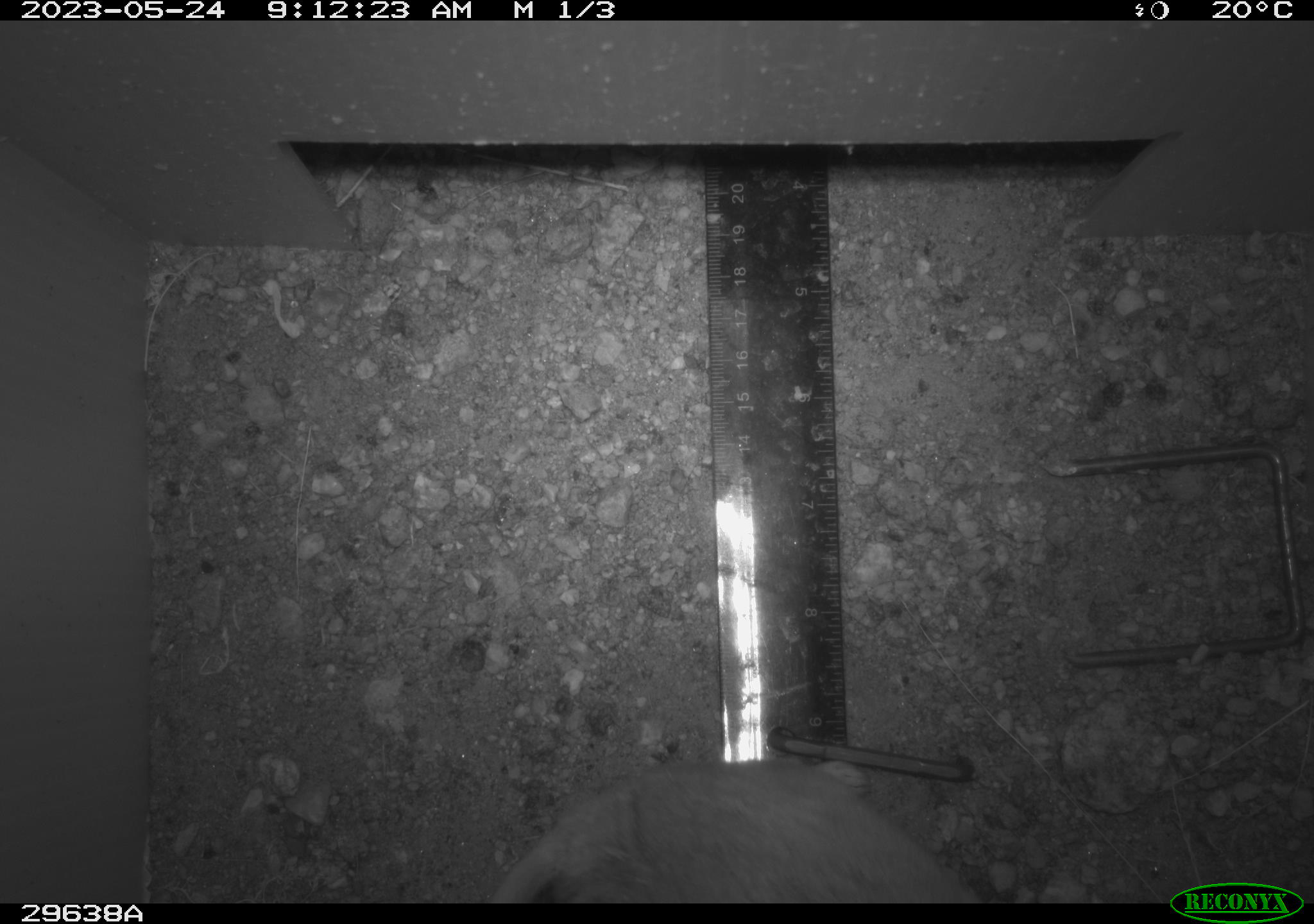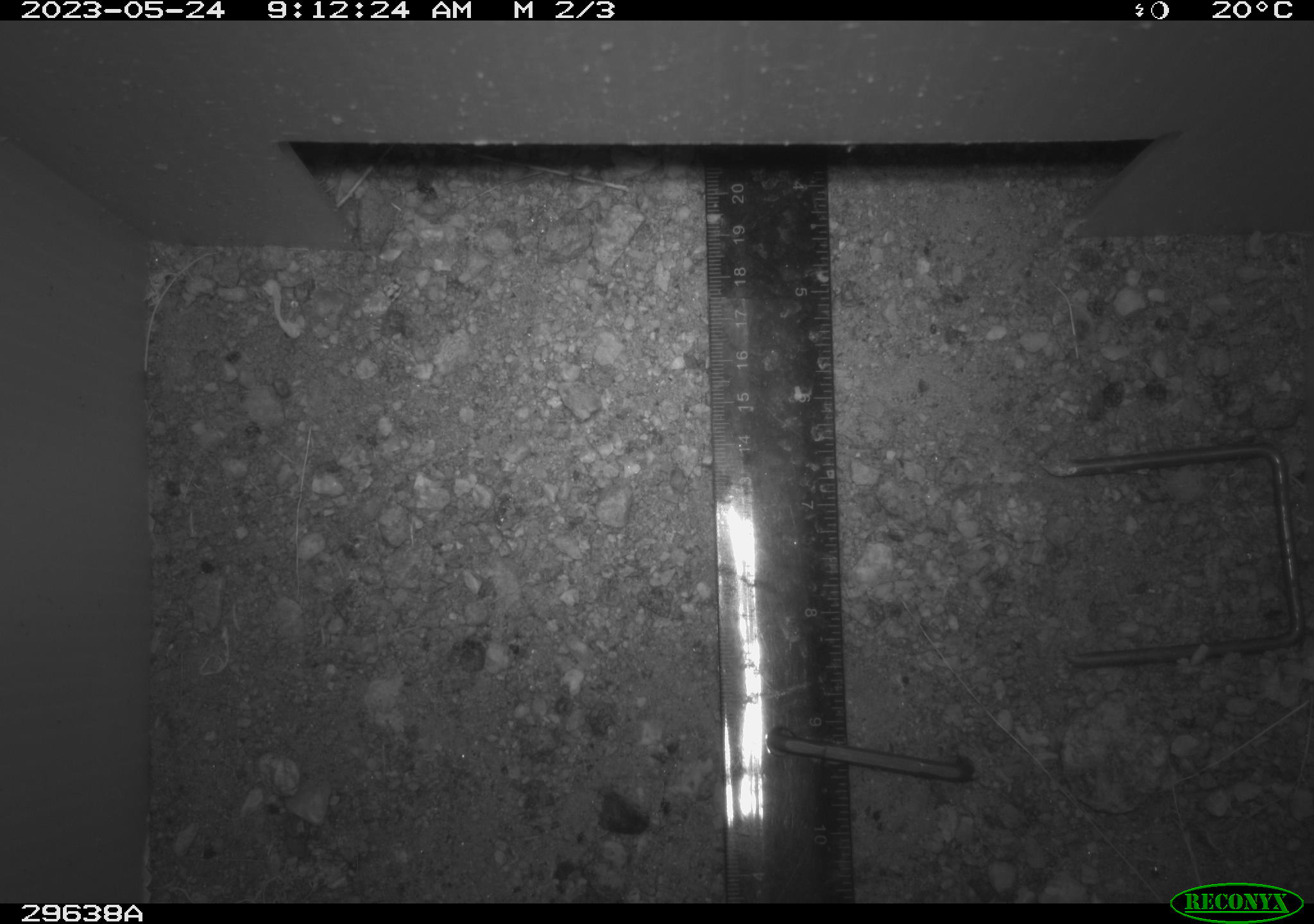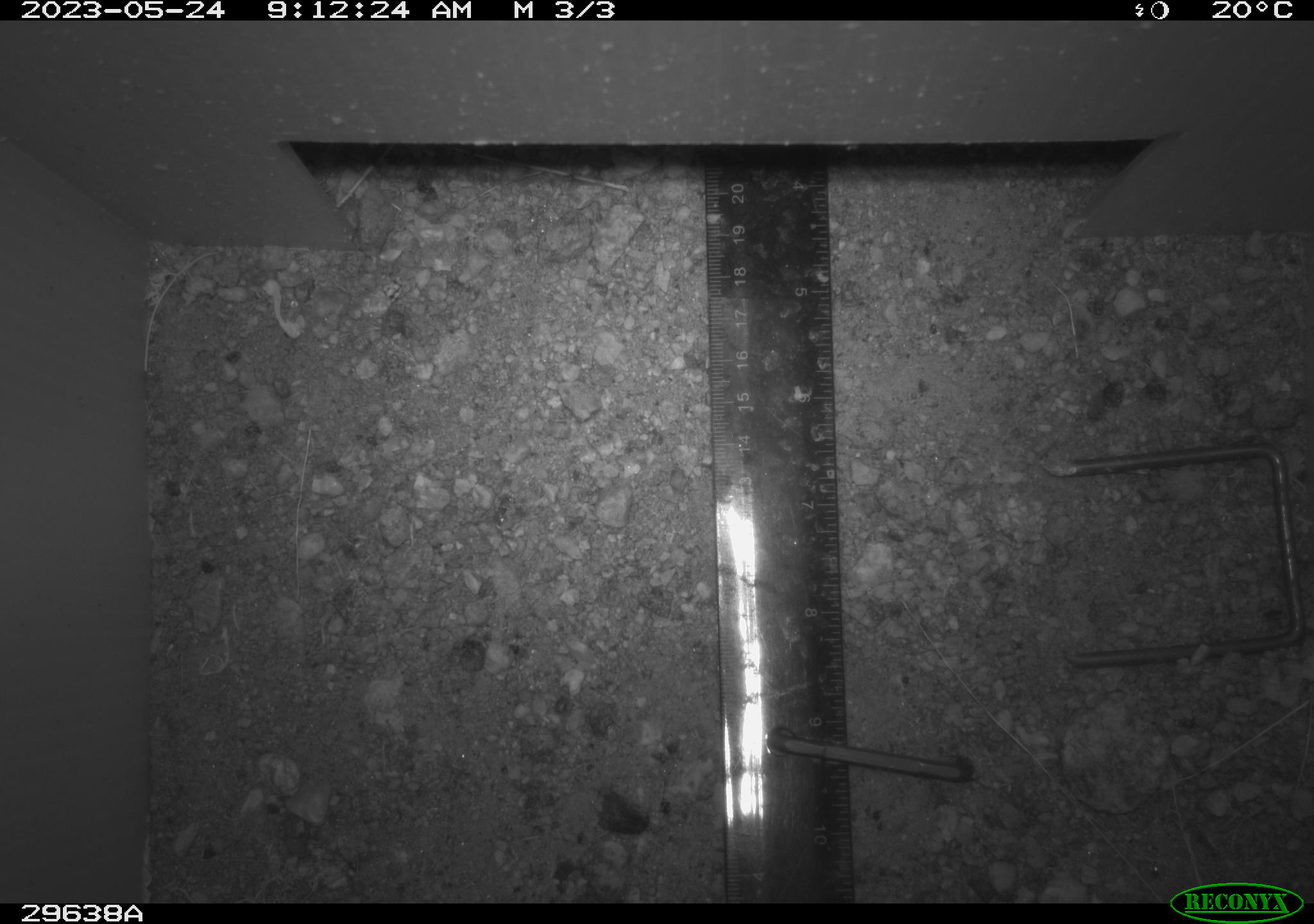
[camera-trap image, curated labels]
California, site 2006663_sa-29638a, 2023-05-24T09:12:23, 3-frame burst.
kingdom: Animalia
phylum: Chordata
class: Mammalia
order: Rodentia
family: Cricetidae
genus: Neotoma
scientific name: Neotoma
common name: pack rat or woodrat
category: neotoma species